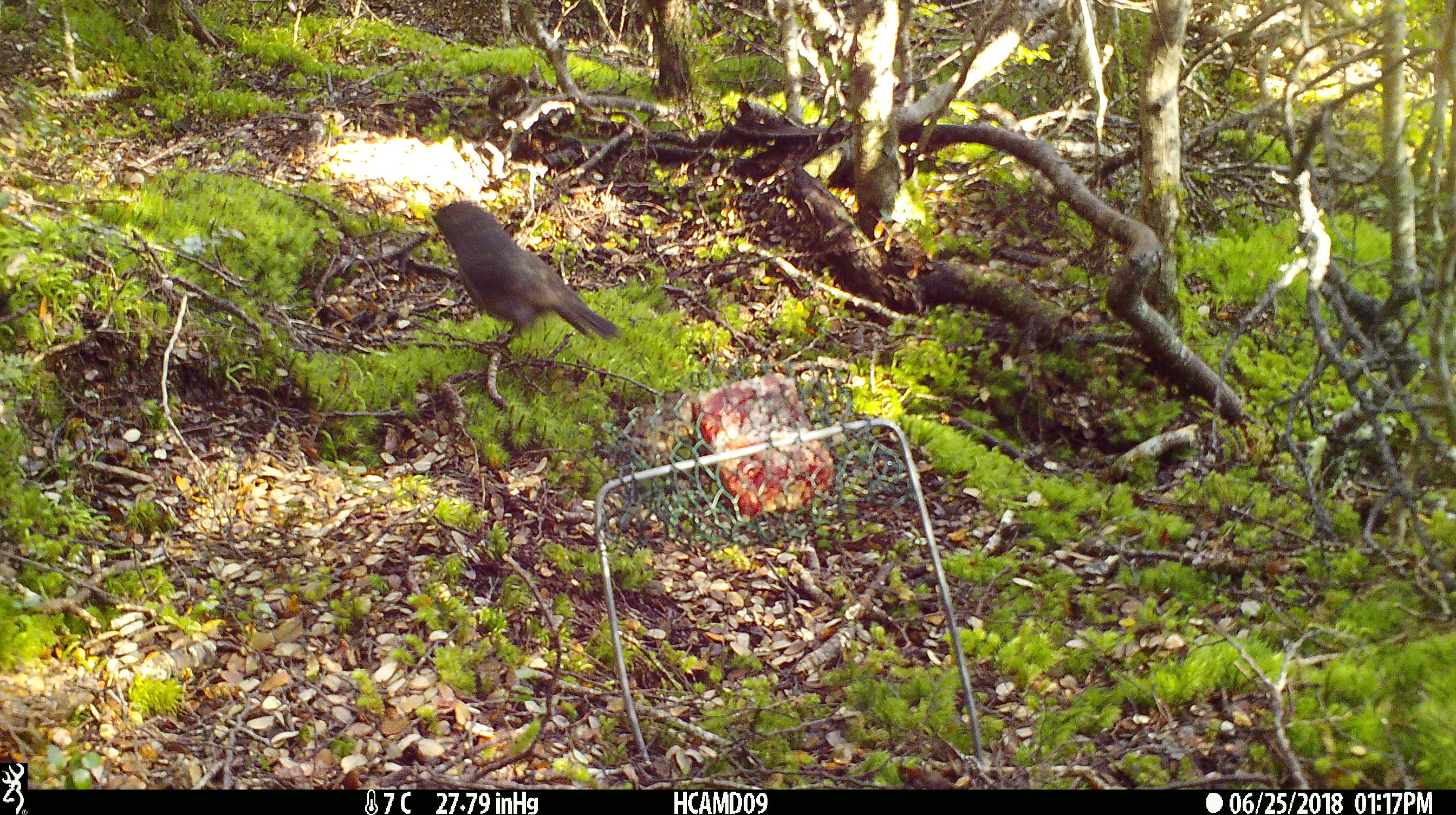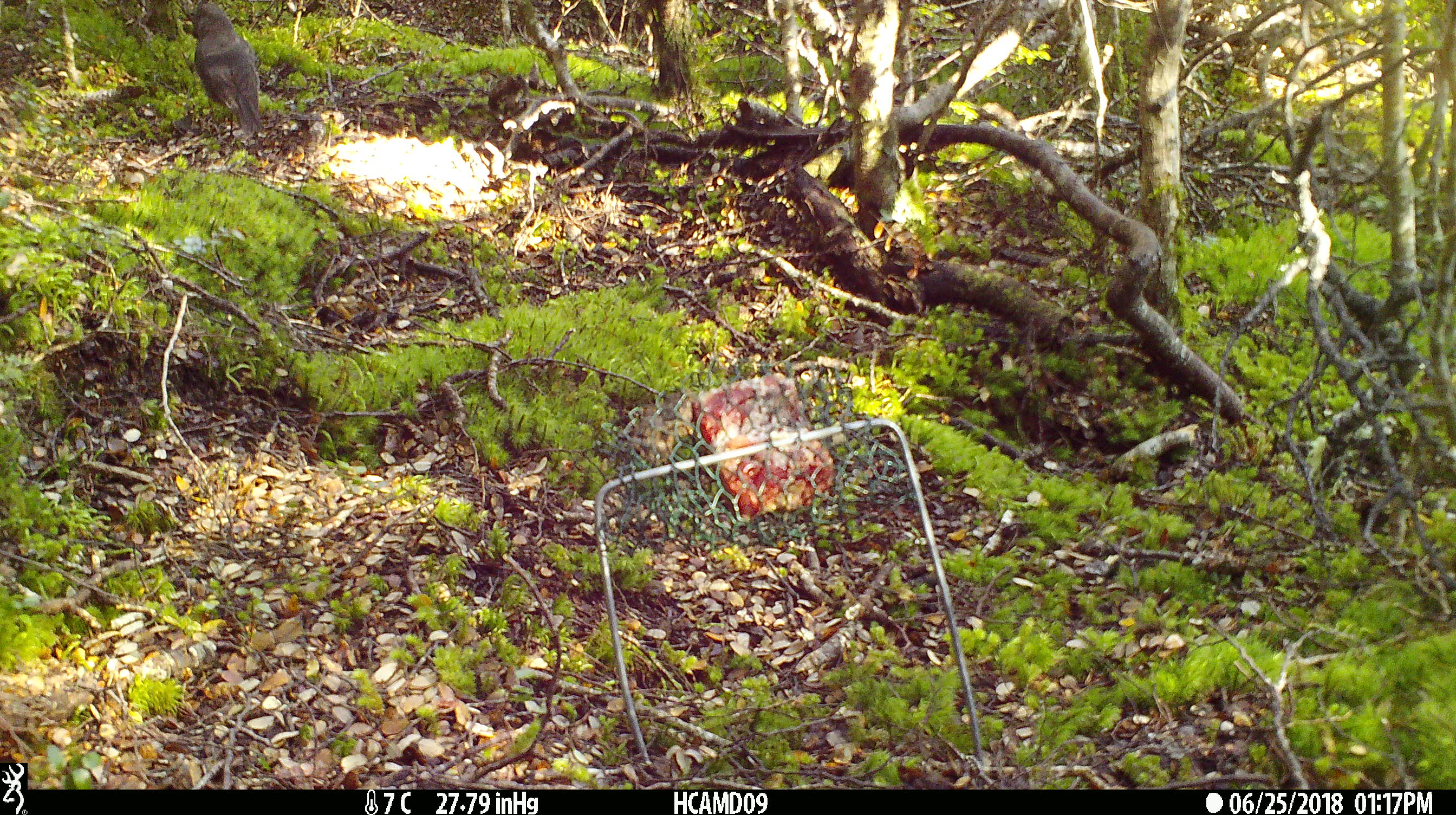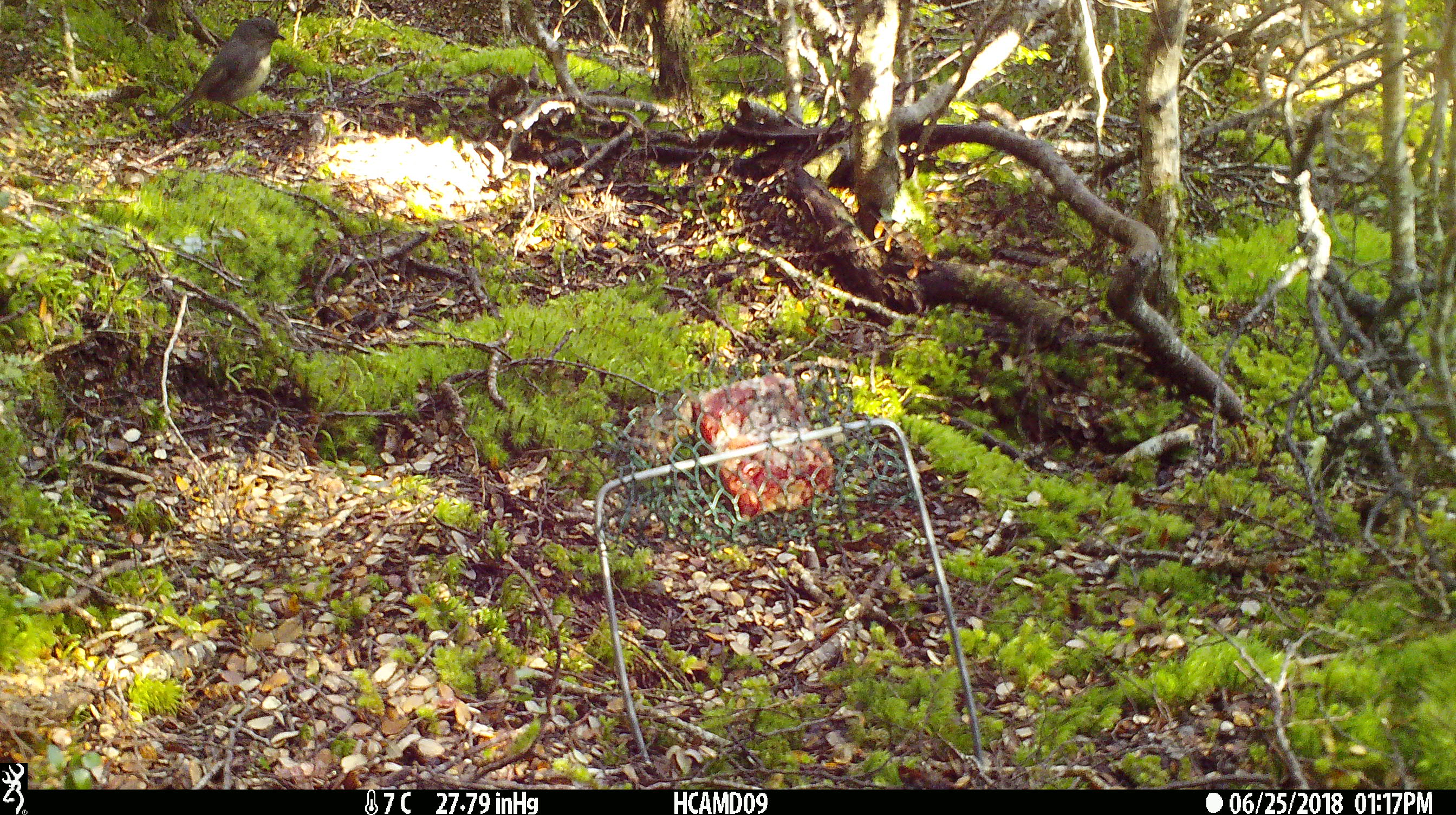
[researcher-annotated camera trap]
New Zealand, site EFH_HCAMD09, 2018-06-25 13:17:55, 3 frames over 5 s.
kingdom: Animalia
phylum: Chordata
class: Aves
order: Passeriformes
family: Petroicidae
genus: Petroica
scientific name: Petroica australis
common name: new zealand robin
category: robin